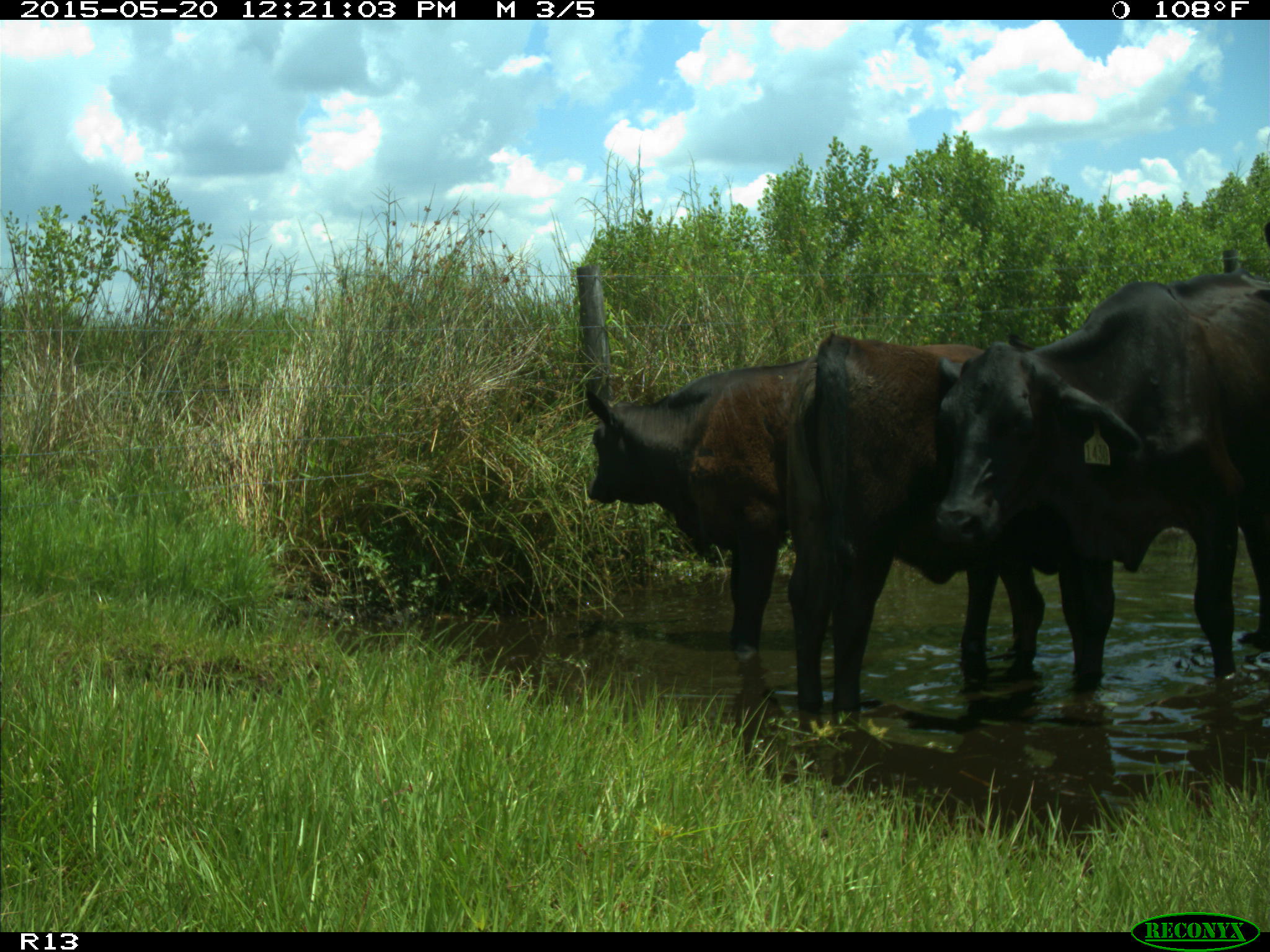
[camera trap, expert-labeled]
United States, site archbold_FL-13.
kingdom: Animalia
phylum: Chordata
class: Mammalia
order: Artiodactyla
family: Bovidae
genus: Bos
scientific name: Bos taurus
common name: domestic cow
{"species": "Bos taurus (domestic cow)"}